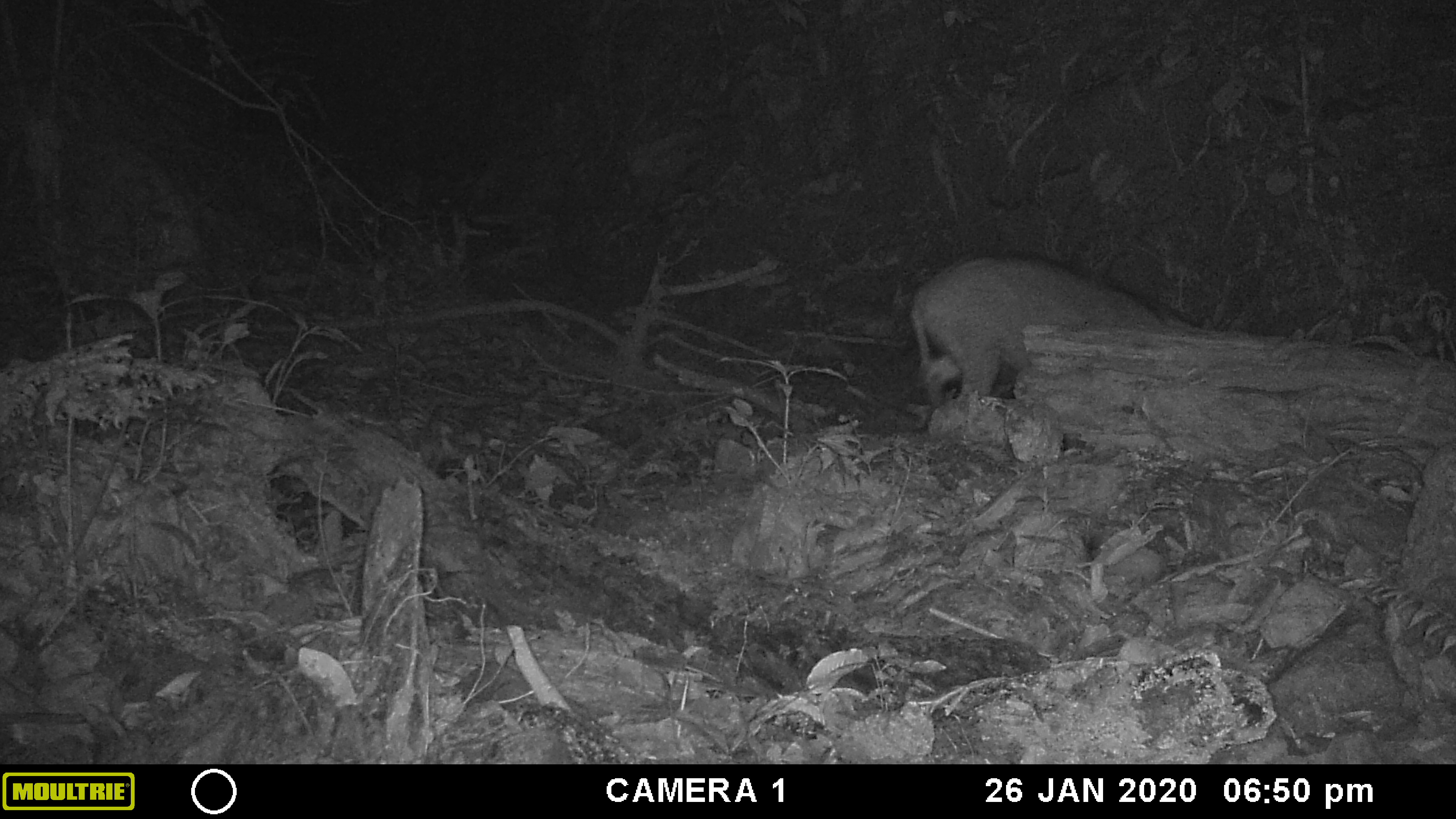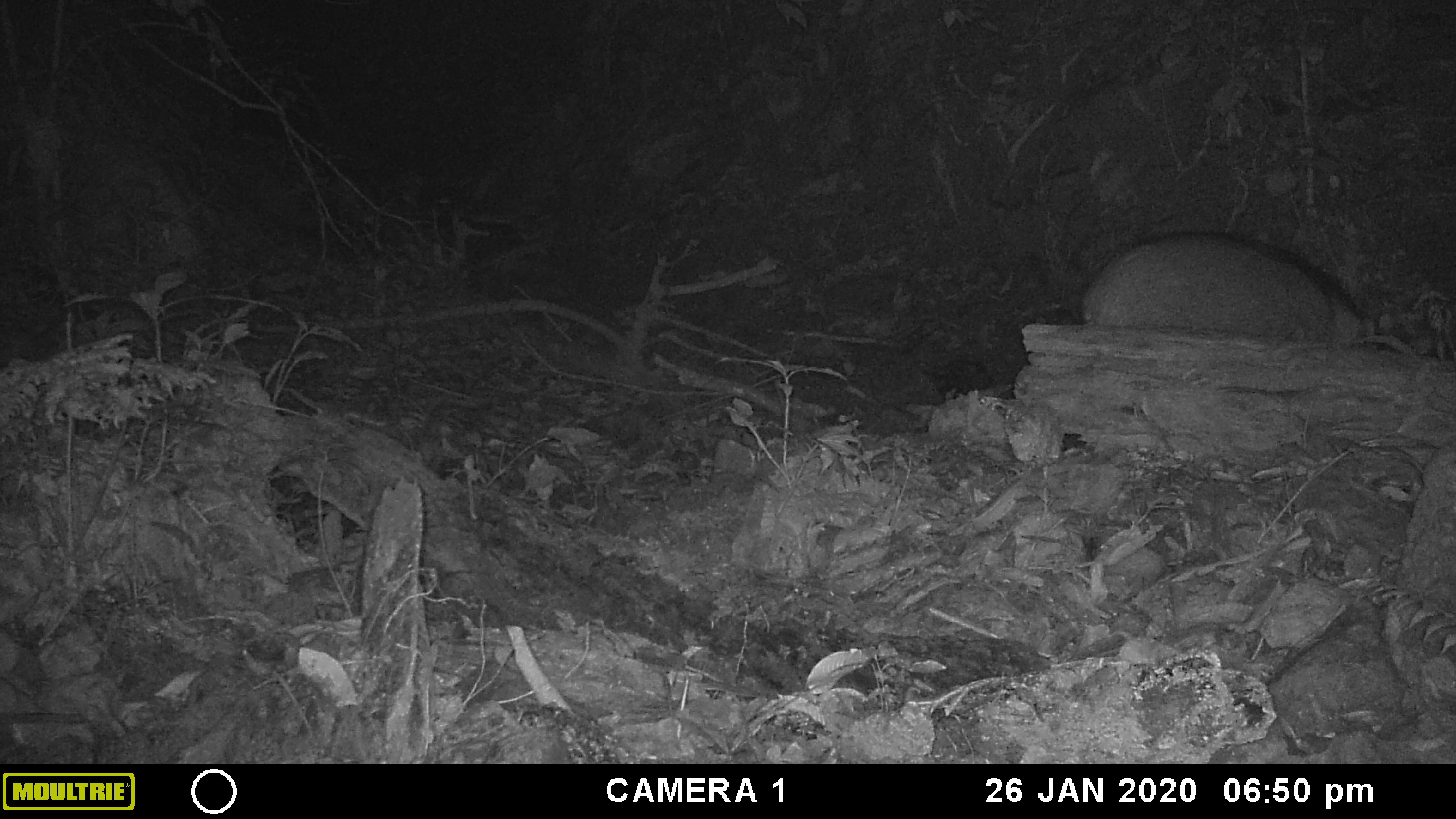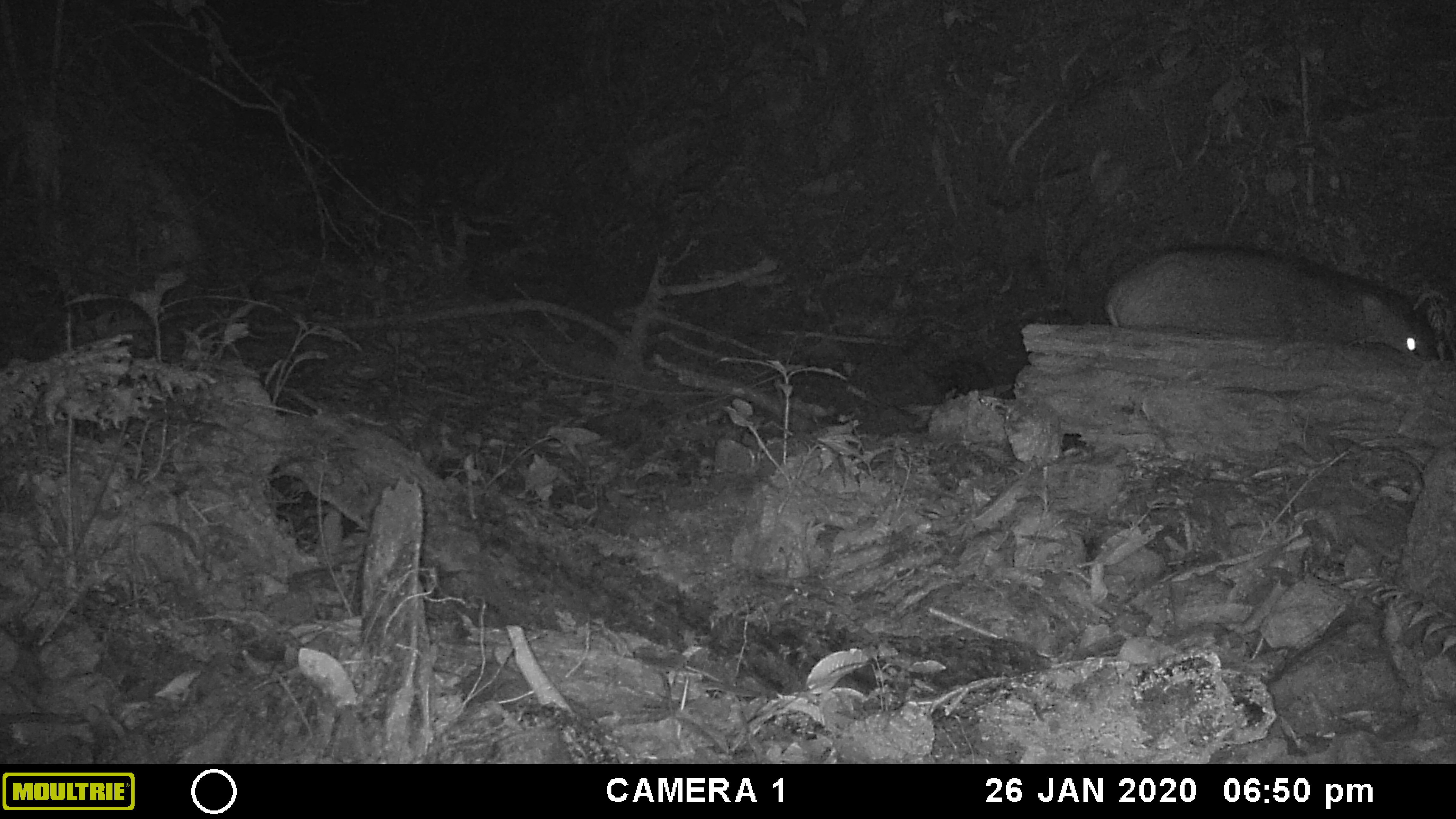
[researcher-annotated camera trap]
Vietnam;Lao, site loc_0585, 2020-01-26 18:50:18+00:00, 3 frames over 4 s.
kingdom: Animalia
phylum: Chordata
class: Mammalia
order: Artiodactyla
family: Suidae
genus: Sus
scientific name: Sus scrofa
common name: eurasian wild pig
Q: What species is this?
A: Eurasian wild pig (Sus scrofa).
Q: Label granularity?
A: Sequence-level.